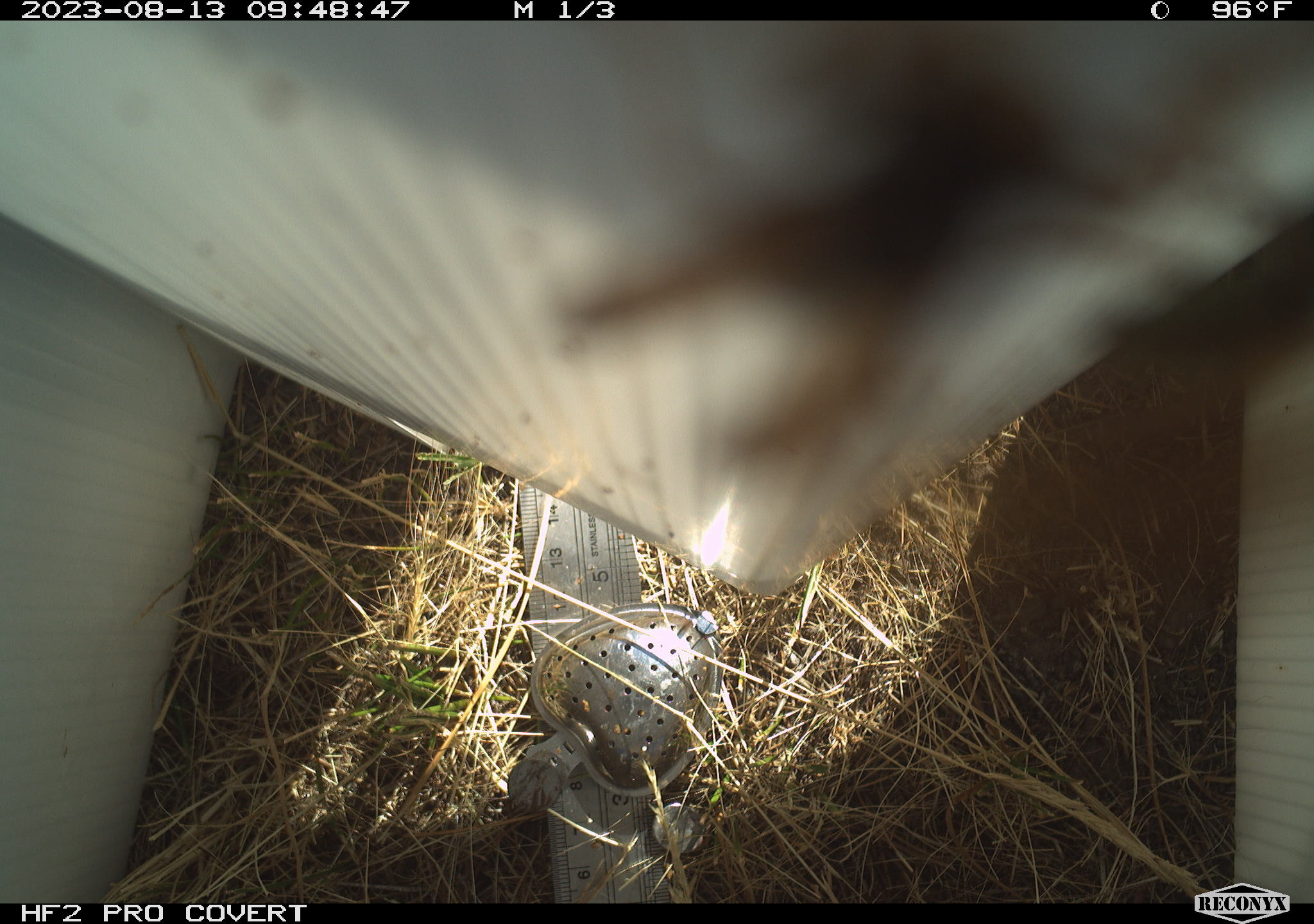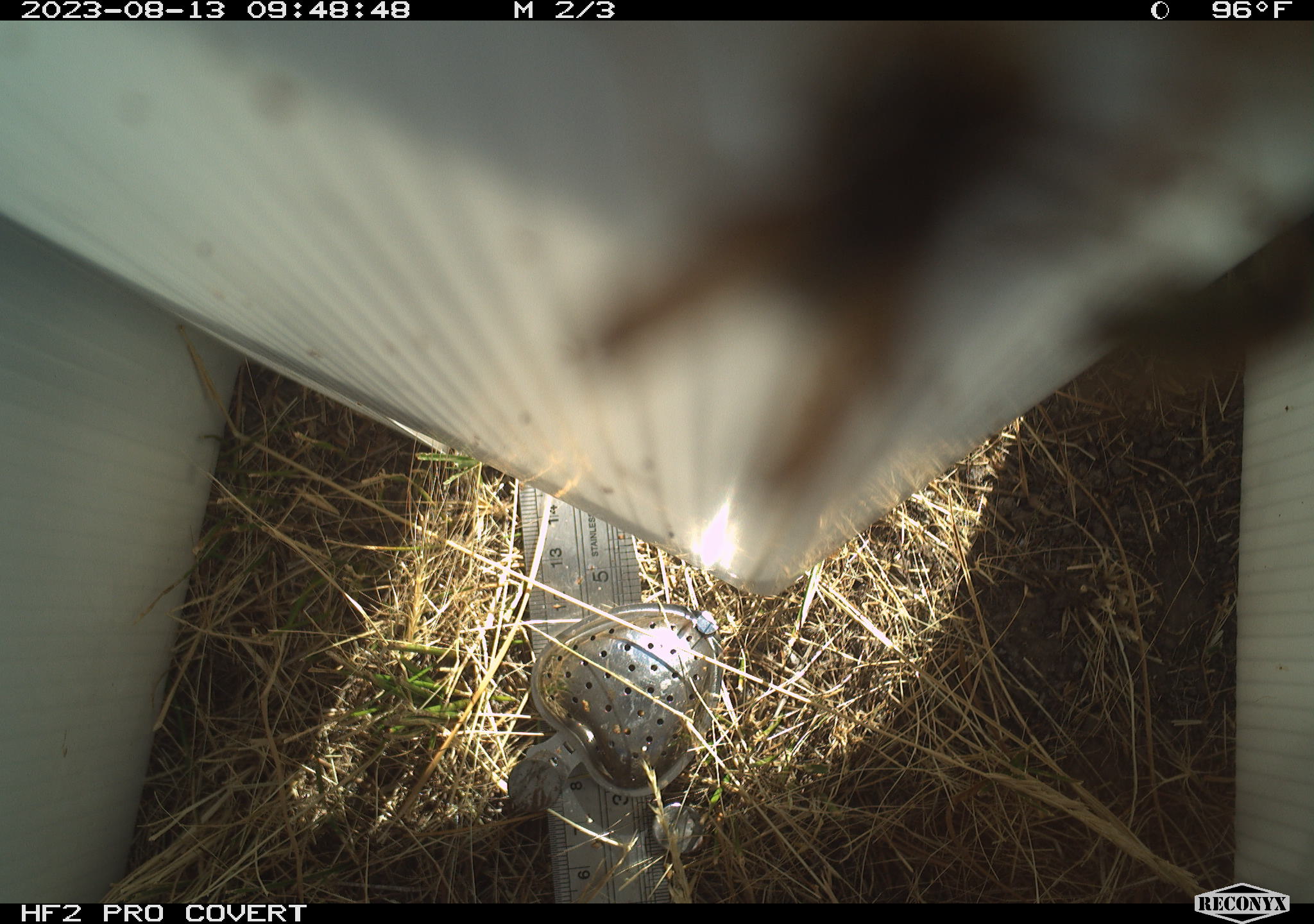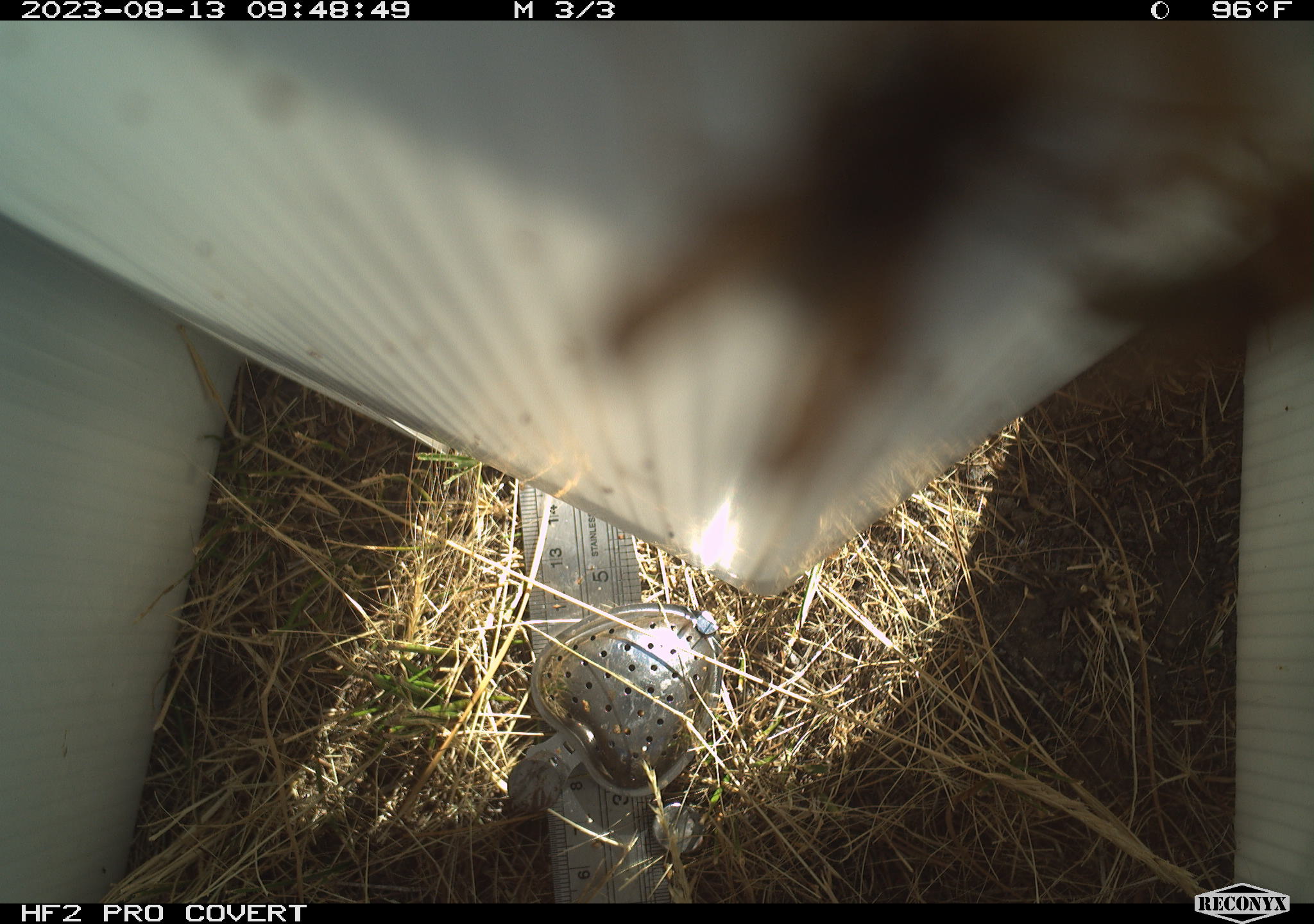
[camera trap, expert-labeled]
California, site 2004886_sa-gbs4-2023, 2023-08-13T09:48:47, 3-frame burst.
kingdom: Animalia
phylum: Arthropoda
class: Insecta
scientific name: Insecta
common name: insect